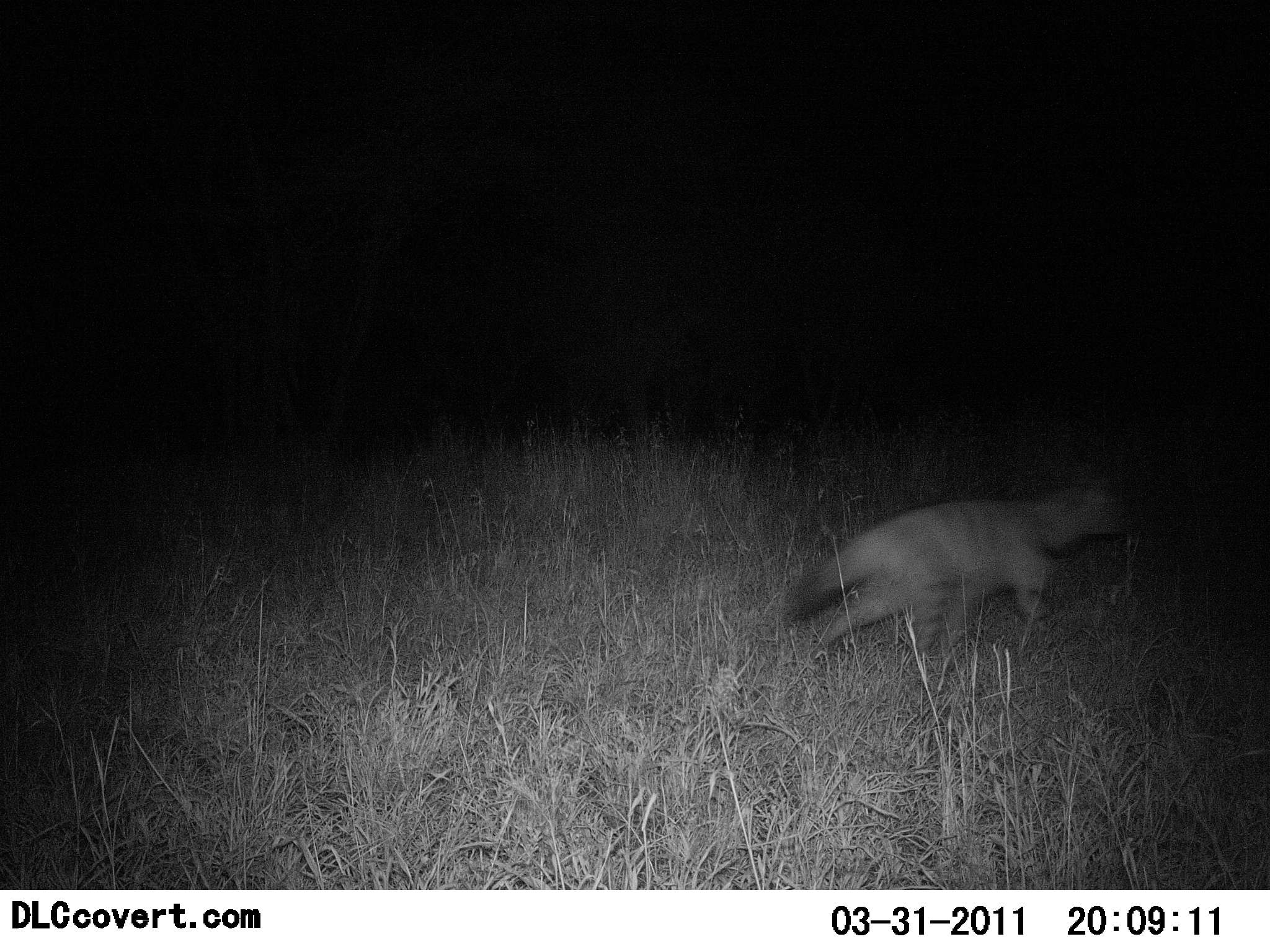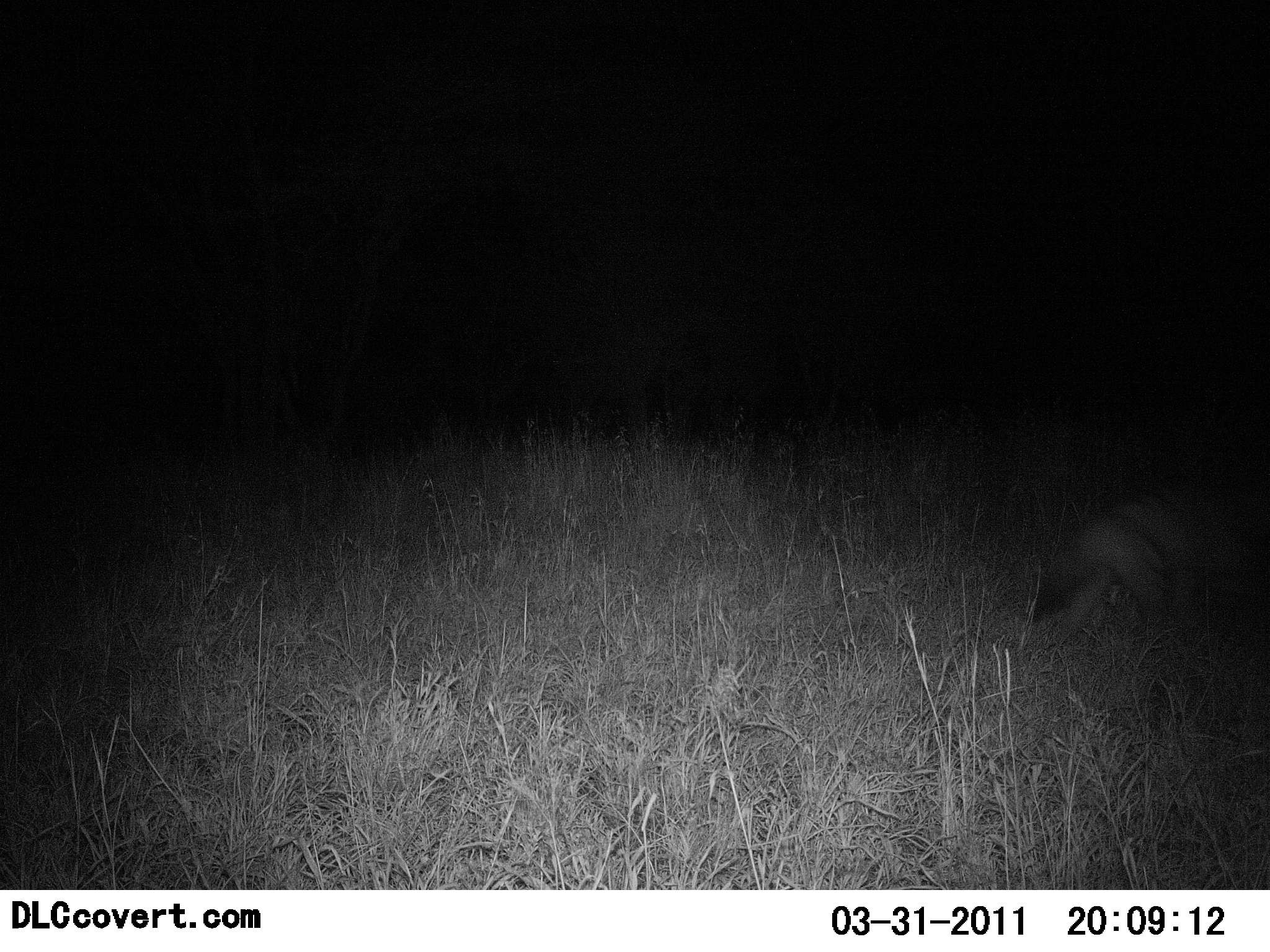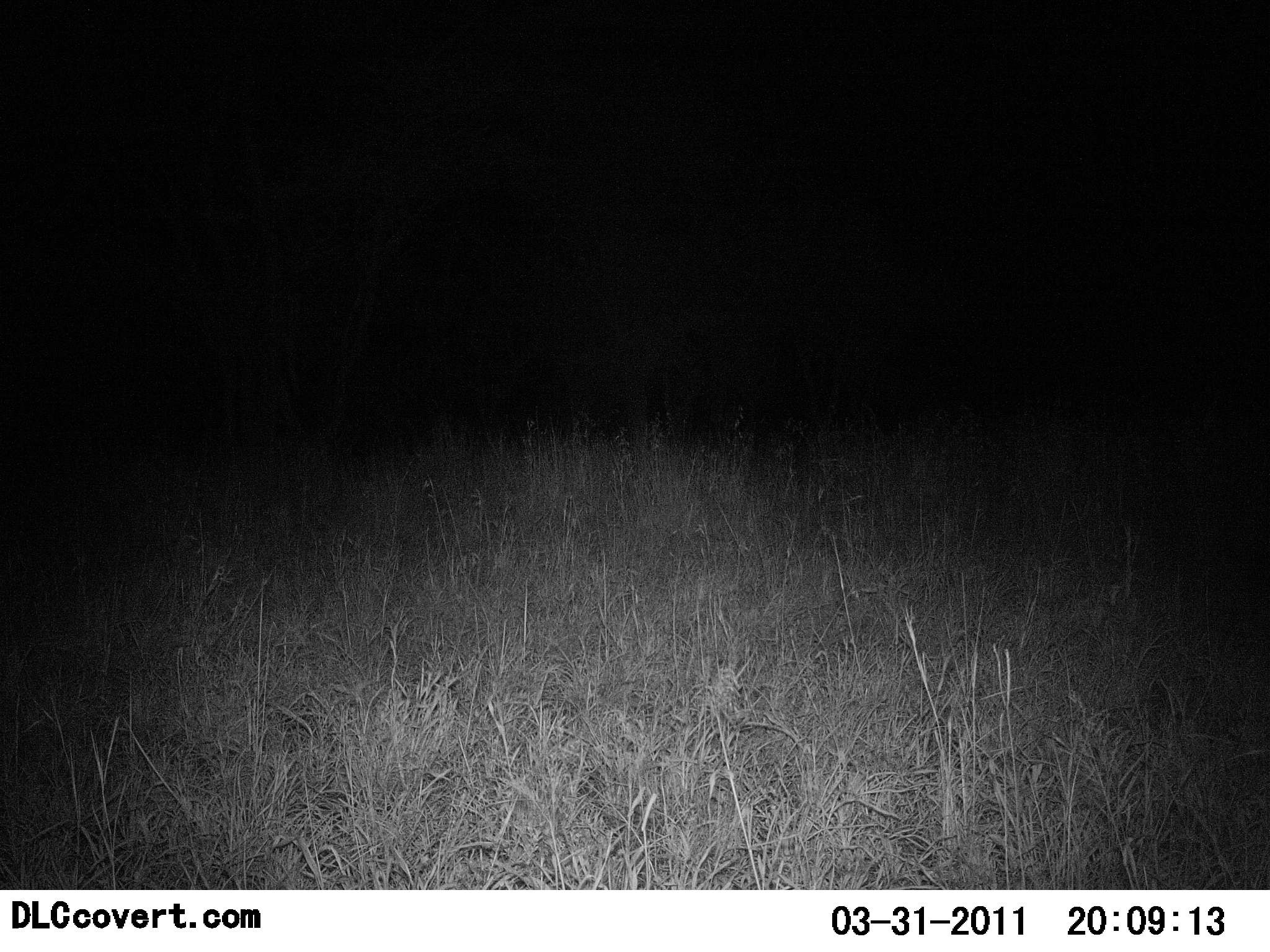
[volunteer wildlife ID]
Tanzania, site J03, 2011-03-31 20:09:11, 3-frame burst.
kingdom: Animalia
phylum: Chordata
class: Mammalia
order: Carnivora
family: Hyaenidae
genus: Proteles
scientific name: Proteles cristatus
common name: aardwolf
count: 1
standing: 0%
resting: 0%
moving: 100%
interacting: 0%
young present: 0%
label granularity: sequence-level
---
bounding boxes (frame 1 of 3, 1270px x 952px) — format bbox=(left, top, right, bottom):
animal: bbox=(792, 477, 1127, 668)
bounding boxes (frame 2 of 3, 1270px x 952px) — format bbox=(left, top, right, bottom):
animal: bbox=(1057, 484, 1240, 635)